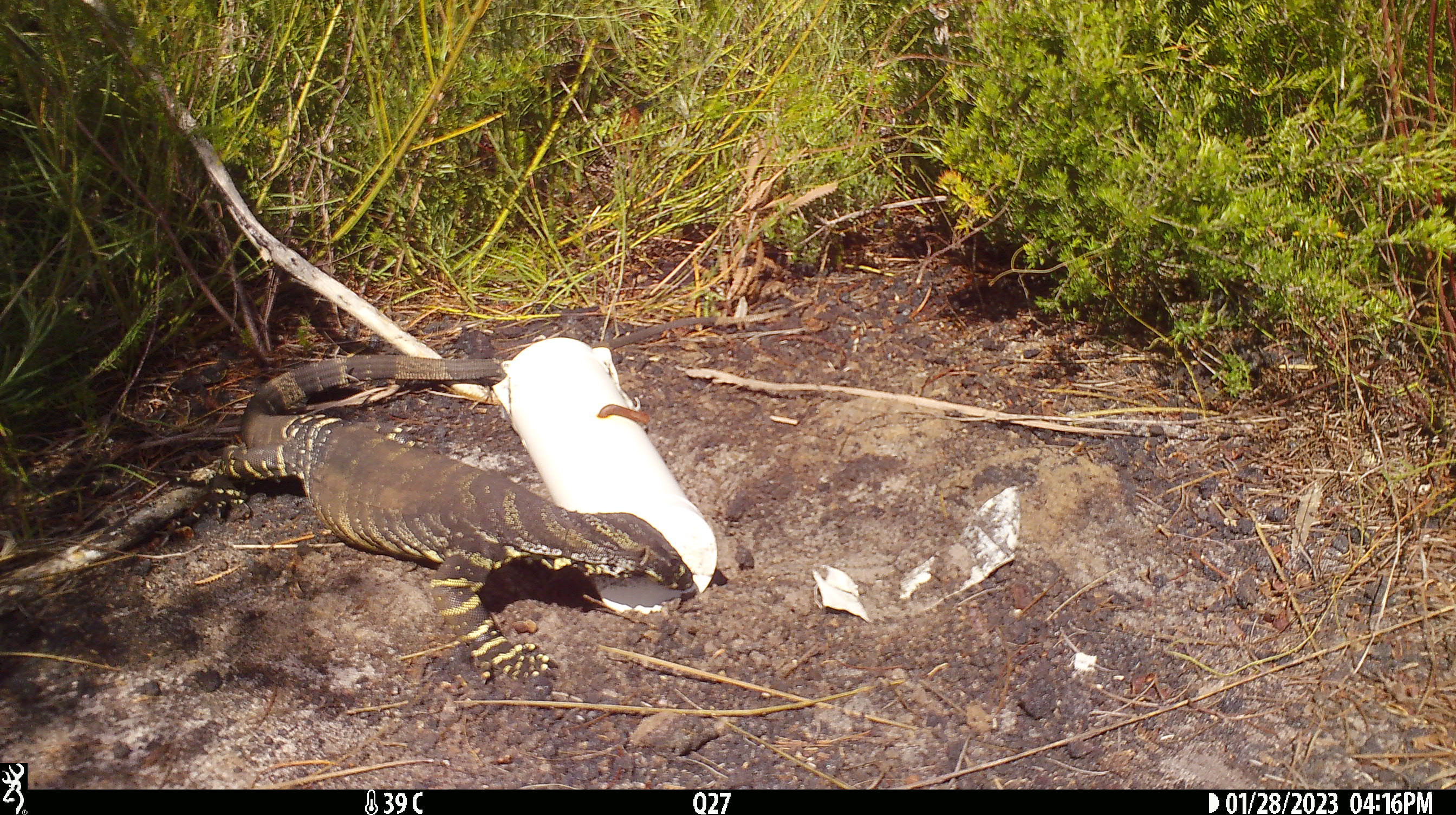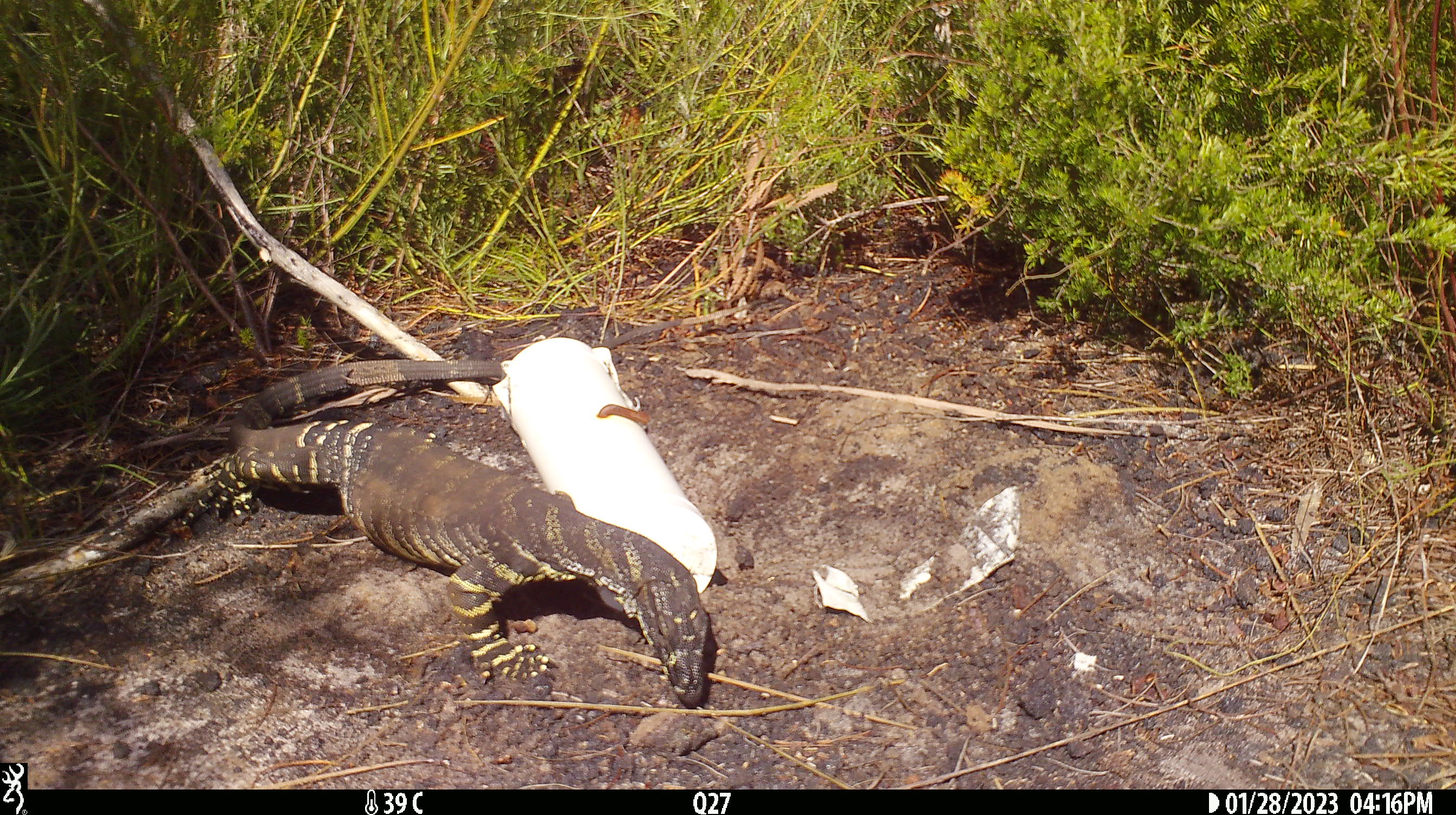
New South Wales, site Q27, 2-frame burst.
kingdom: Animalia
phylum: Chordata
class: Reptilia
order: Squamata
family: Varanidae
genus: Varanus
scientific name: Varanus varius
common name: lace monitor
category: goanna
Goanna (lace monitor) (Varanus varius).